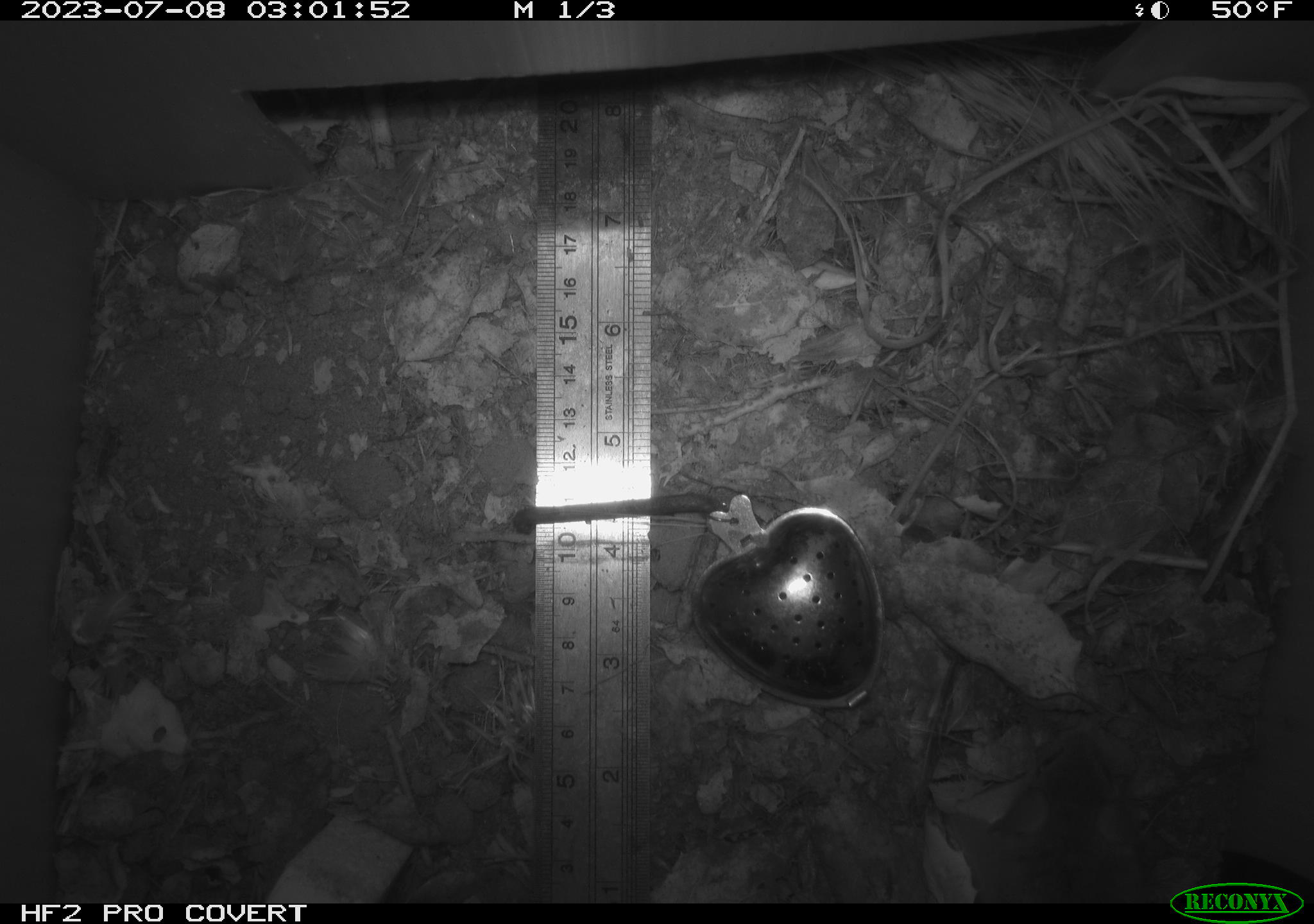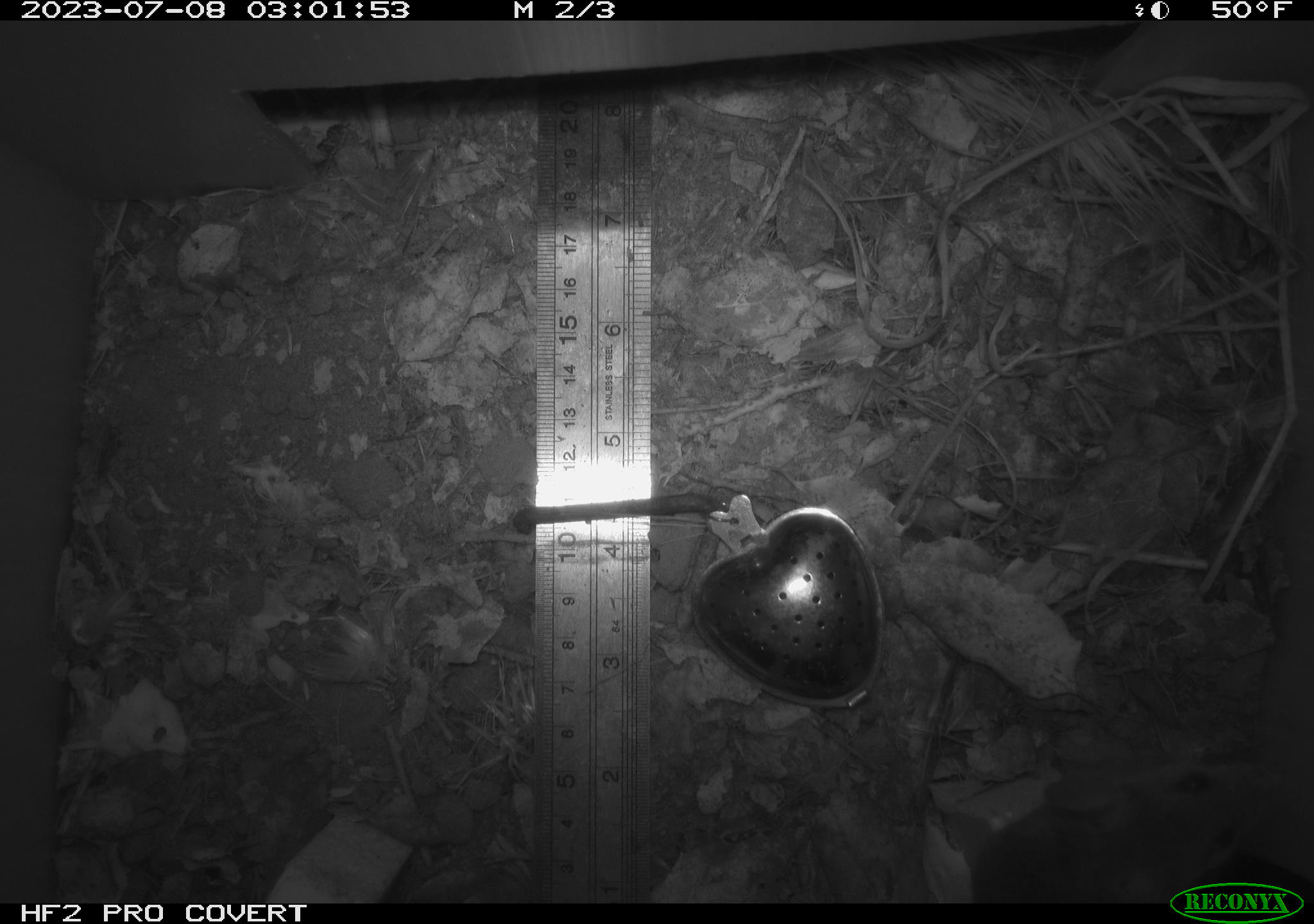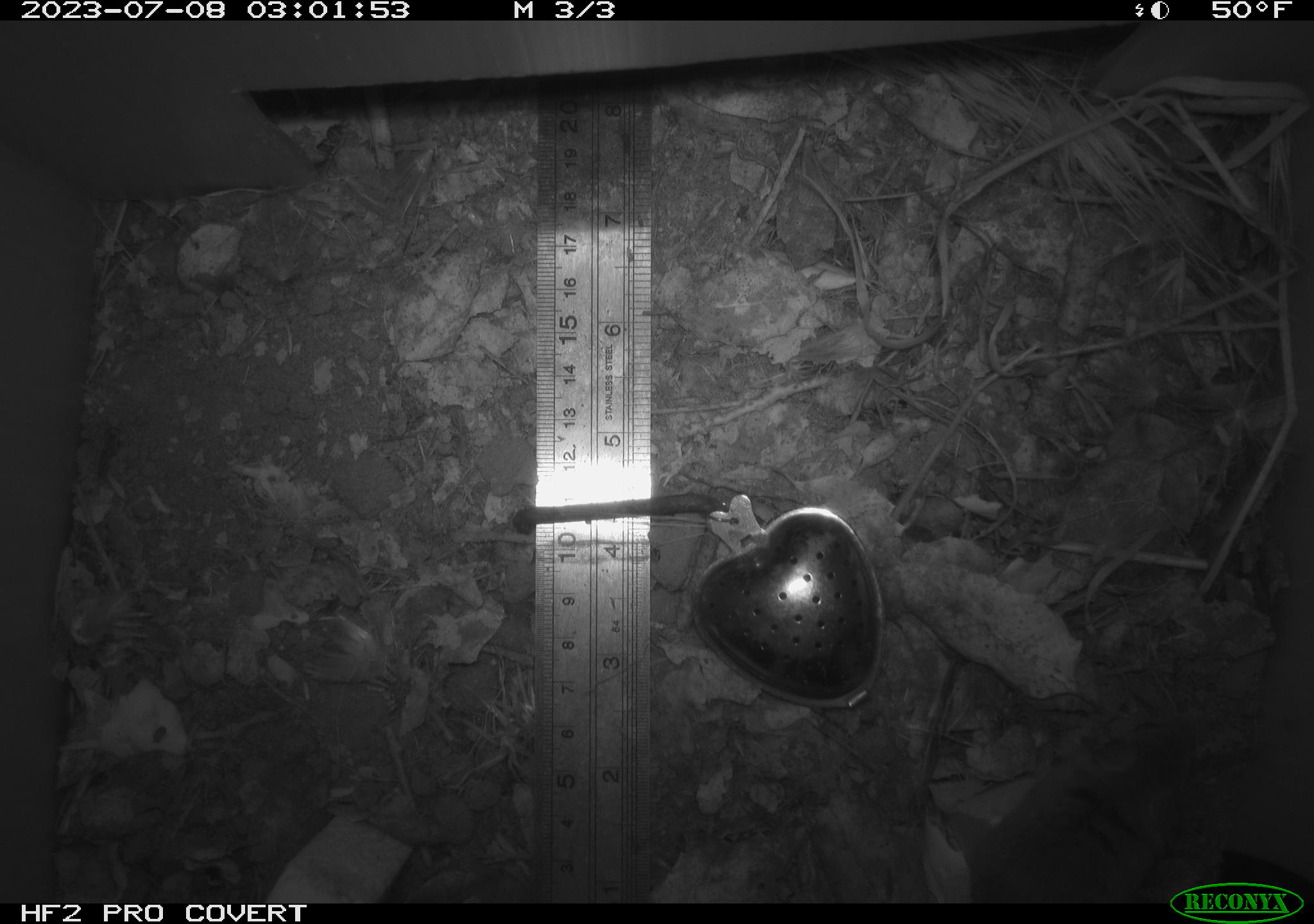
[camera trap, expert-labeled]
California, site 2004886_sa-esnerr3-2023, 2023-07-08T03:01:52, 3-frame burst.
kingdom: Animalia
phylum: Chordata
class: Mammalia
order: Rodentia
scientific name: Rodentia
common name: mouse species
Mouse species (Rodentia).